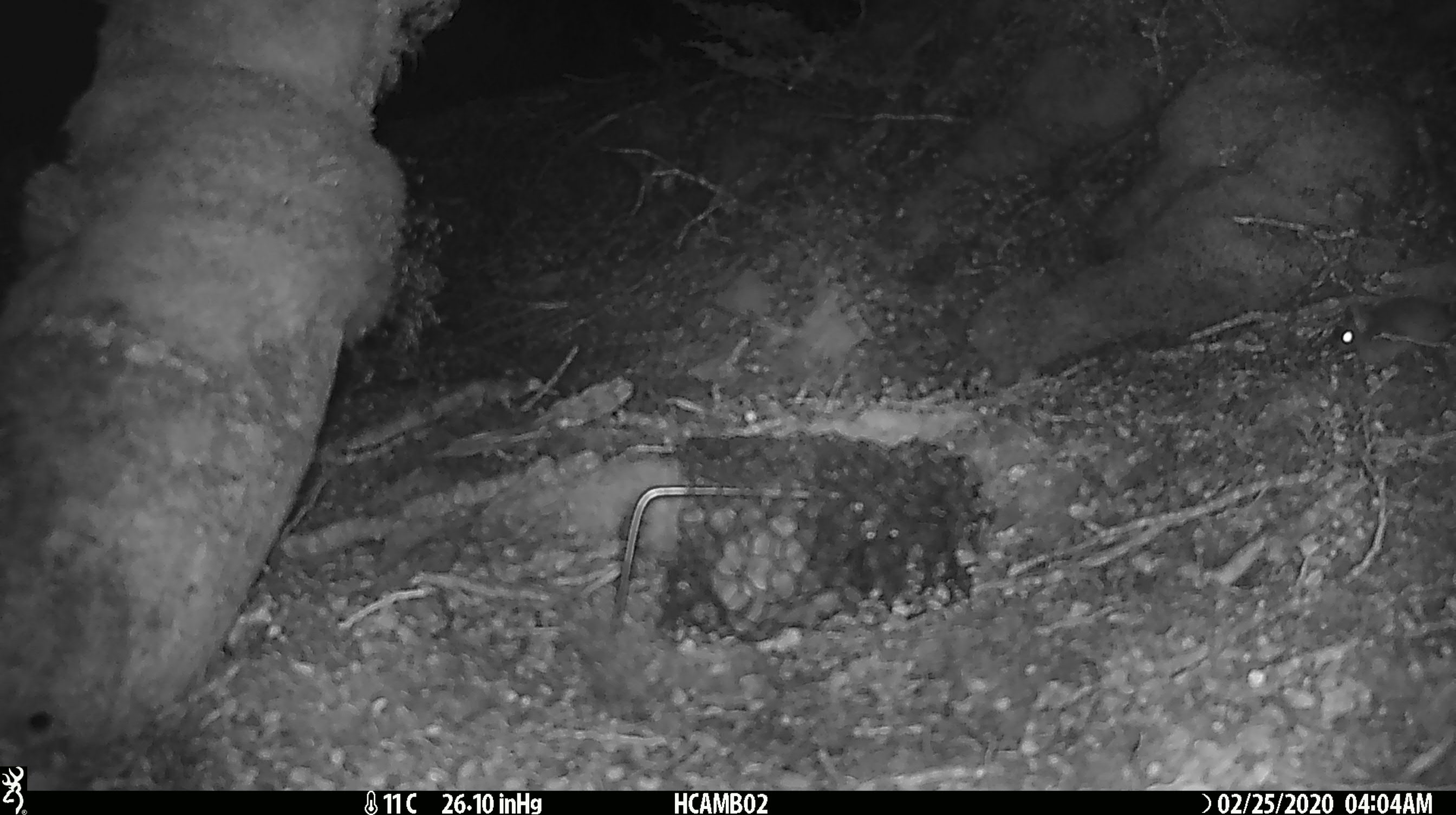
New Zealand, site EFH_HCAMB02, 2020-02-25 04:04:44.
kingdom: Animalia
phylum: Chordata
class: Mammalia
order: Rodentia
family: Muridae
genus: Mus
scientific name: Mus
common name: mouse